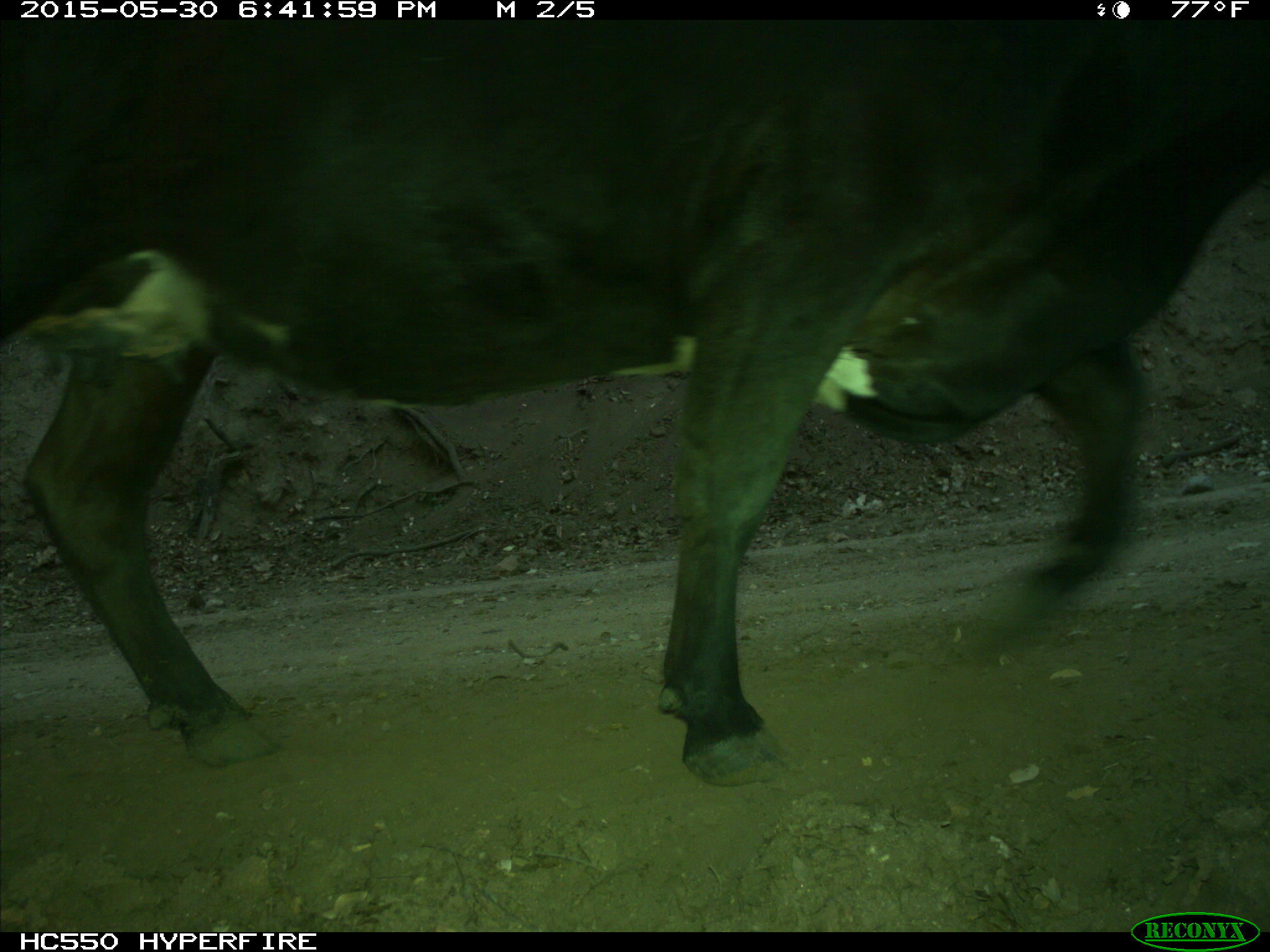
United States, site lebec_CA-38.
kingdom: Animalia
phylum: Chordata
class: Mammalia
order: Artiodactyla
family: Bovidae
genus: Bos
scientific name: Bos taurus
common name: domestic cow